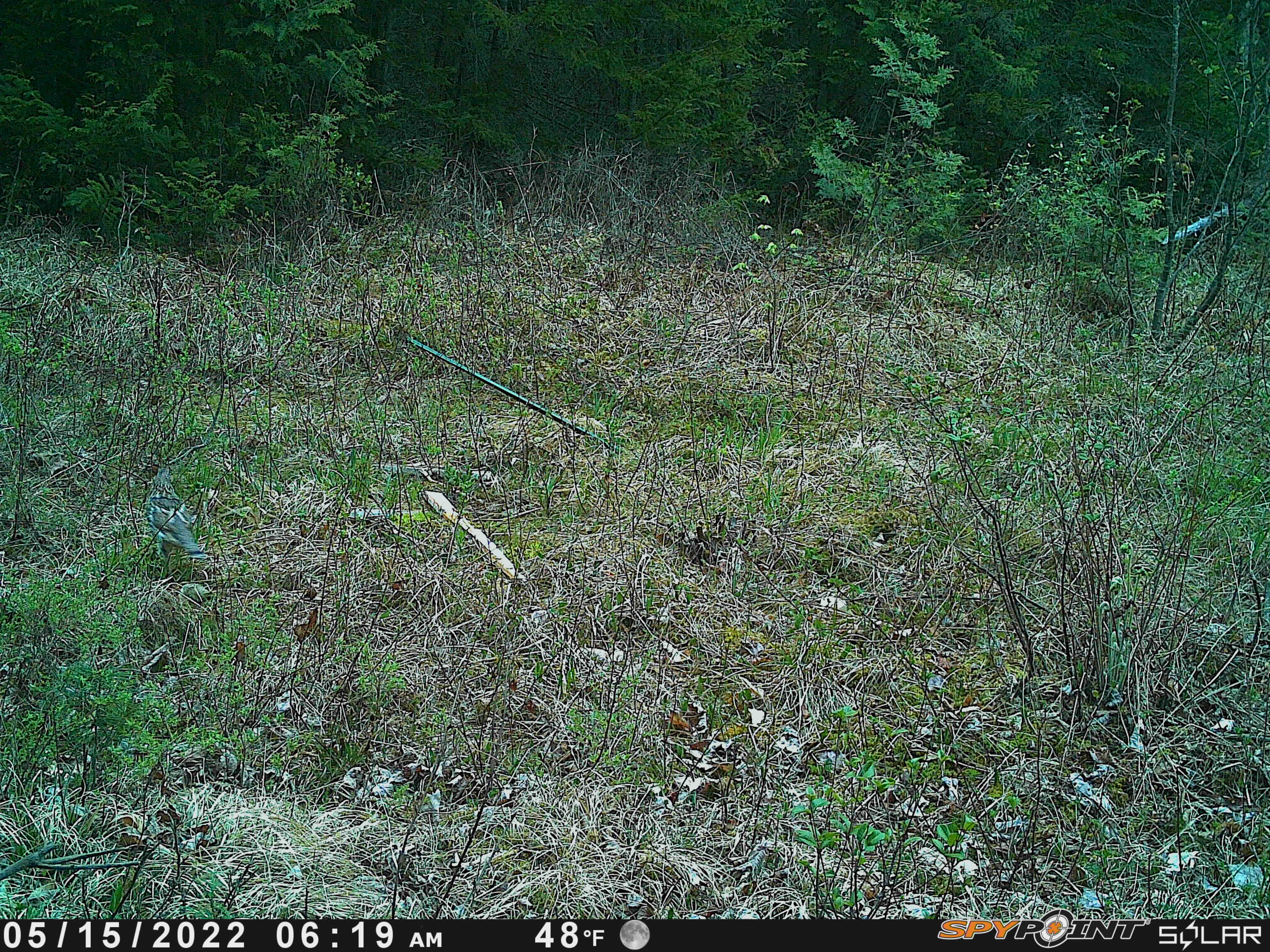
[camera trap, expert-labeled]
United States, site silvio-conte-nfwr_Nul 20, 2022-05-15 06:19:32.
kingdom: Animalia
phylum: Chordata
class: Aves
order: Galliformes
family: Phasianidae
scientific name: Phasianidae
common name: grouse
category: grouse sp.